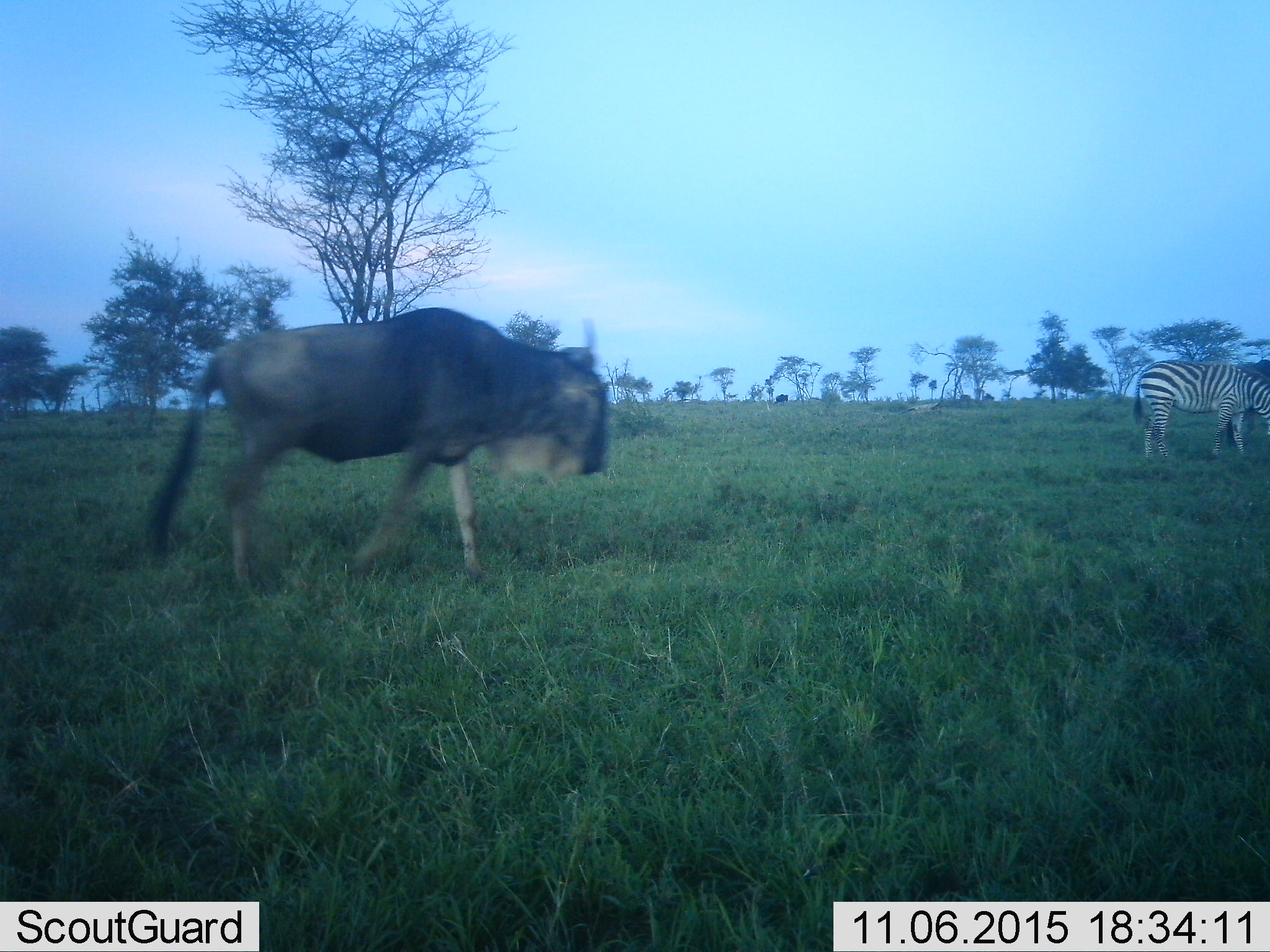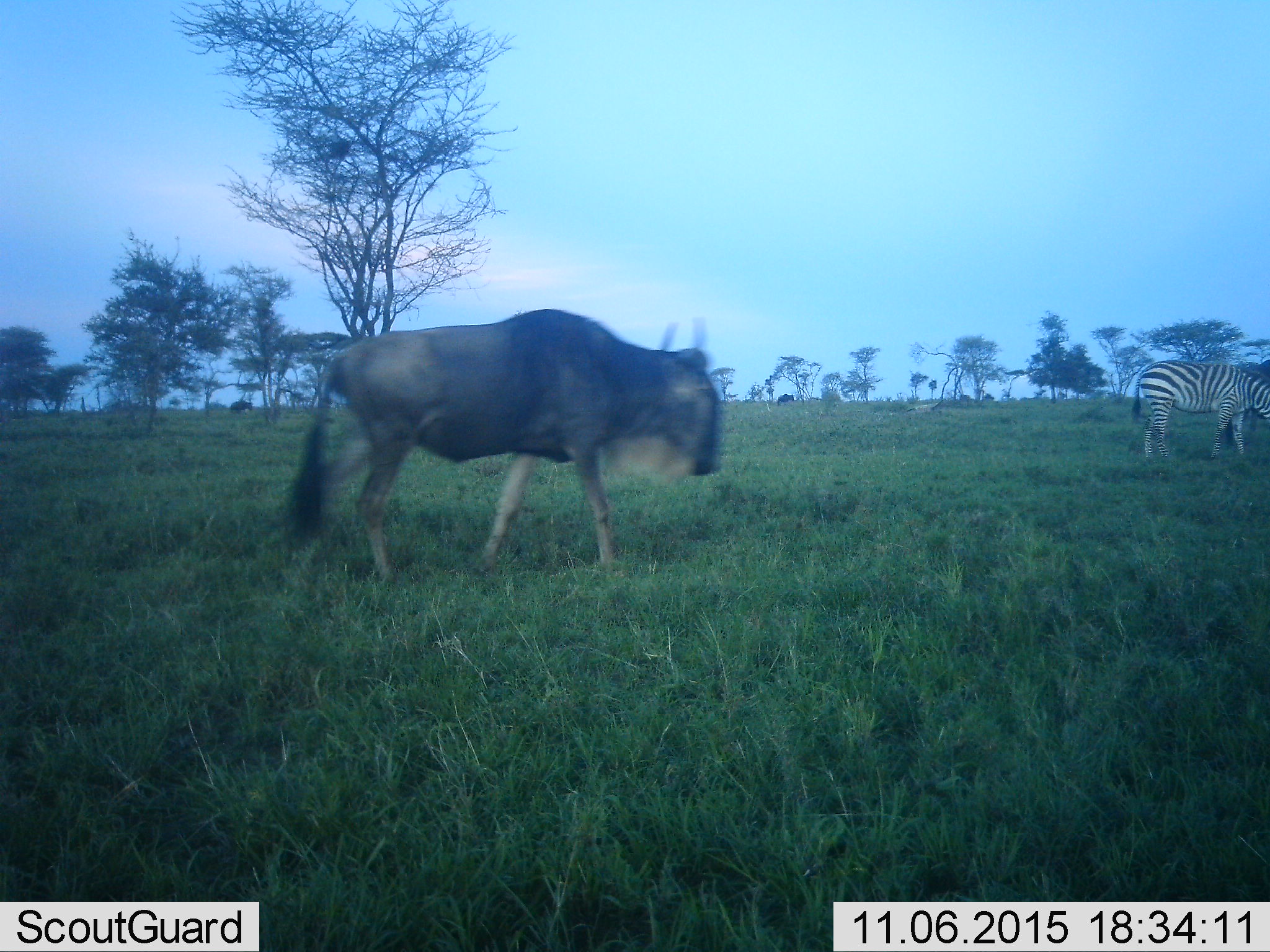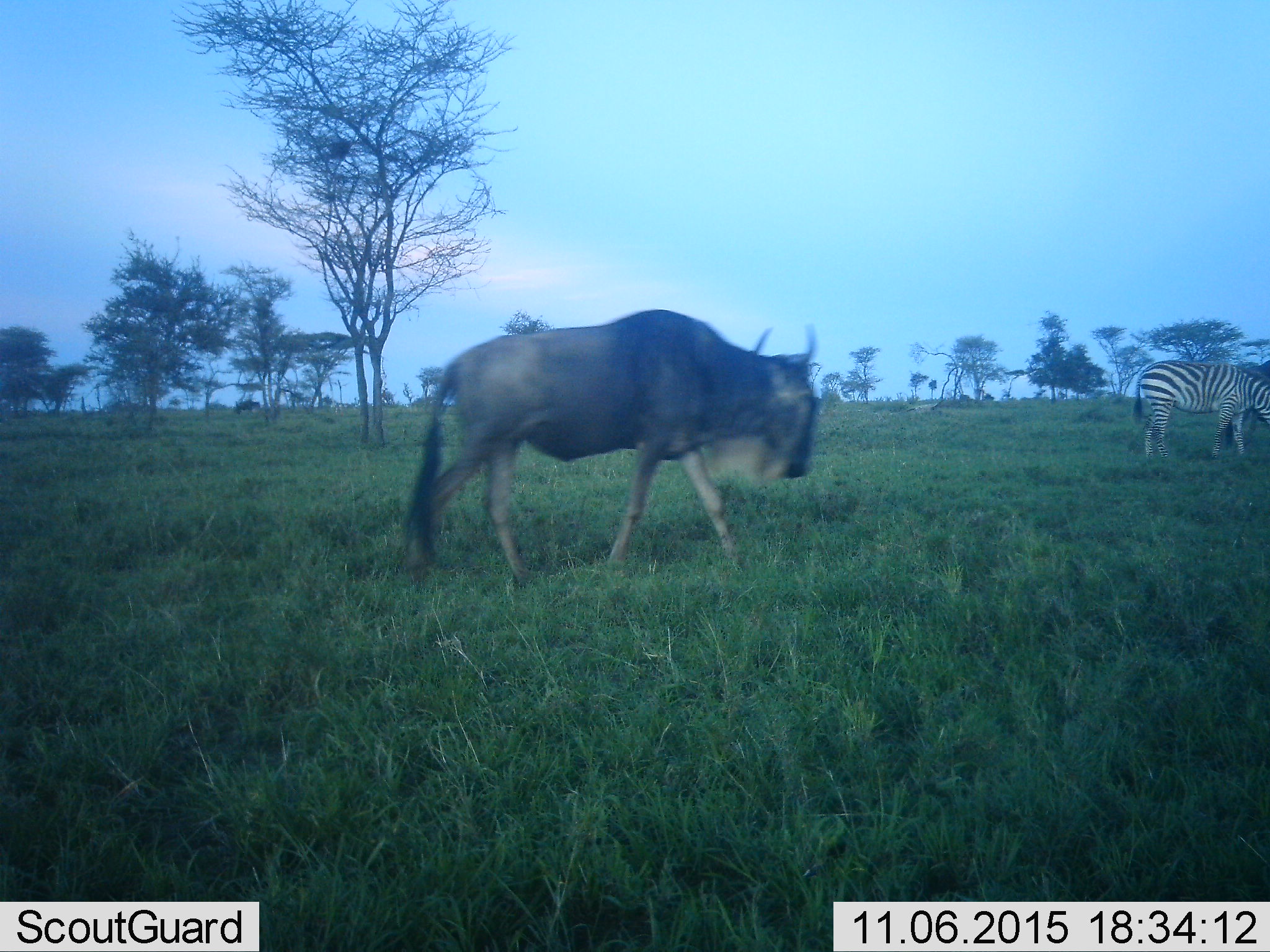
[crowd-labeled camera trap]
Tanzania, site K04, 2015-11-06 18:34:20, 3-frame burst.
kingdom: Animalia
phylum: Chordata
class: Mammalia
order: Artiodactyla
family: Bovidae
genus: Connochaetes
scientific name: Connochaetes taurinus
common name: blue wildebeest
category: wildebeest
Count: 3.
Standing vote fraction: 22%.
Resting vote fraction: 0%.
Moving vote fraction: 89%.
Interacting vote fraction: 0%.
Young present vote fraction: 0%.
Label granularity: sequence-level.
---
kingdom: Animalia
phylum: Chordata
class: Mammalia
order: Perissodactyla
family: Equidae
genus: Equus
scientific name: Equus quagga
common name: plains zebra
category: zebra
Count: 1.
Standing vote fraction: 56%.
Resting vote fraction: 11%.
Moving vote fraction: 0%.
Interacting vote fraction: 0%.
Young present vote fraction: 0%.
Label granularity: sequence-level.